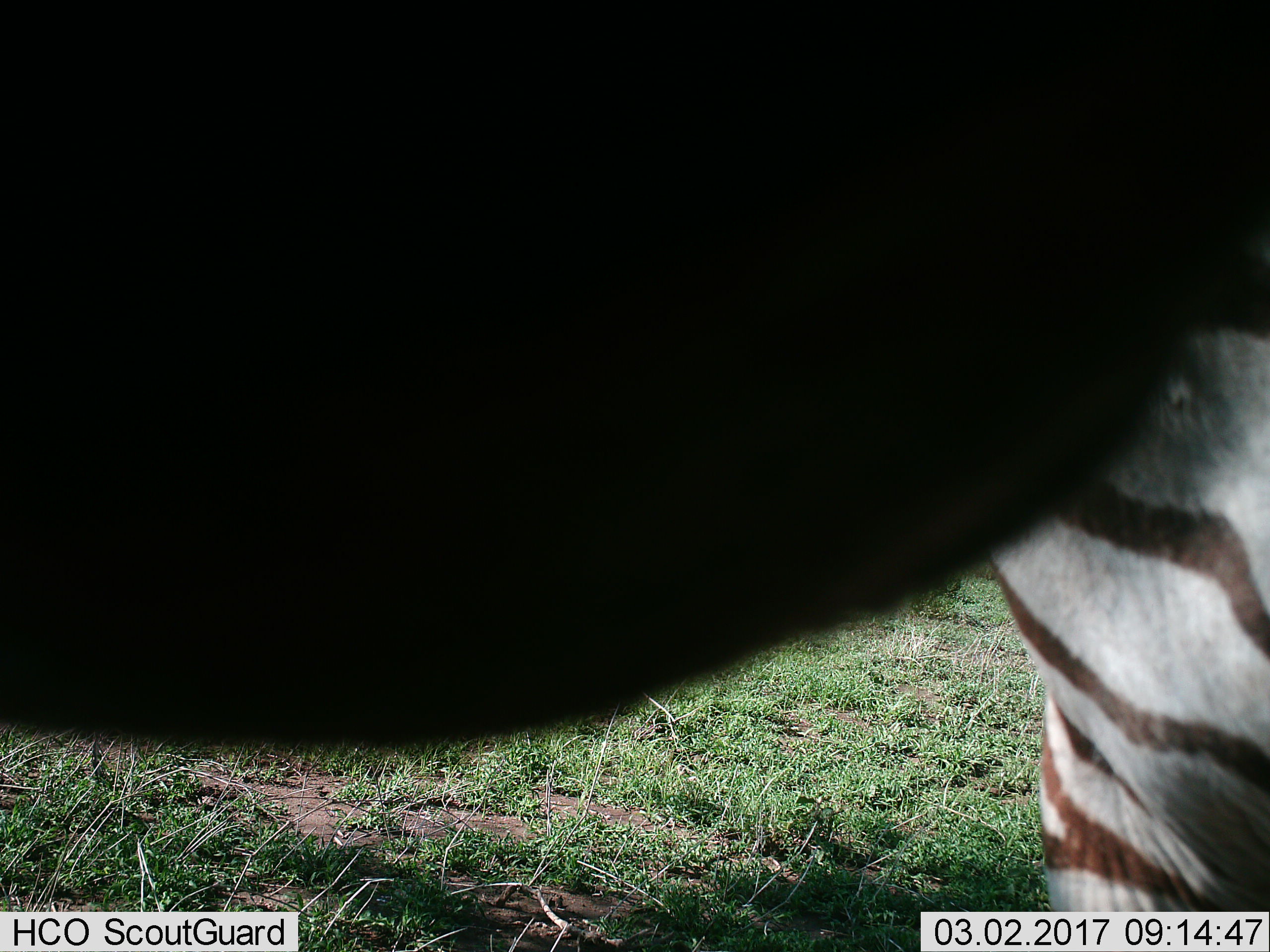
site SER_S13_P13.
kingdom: Animalia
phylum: Chordata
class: Mammalia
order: Perissodactyla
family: Equidae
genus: Equus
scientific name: Equus quagga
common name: plains zebra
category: zebraplains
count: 1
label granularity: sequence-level